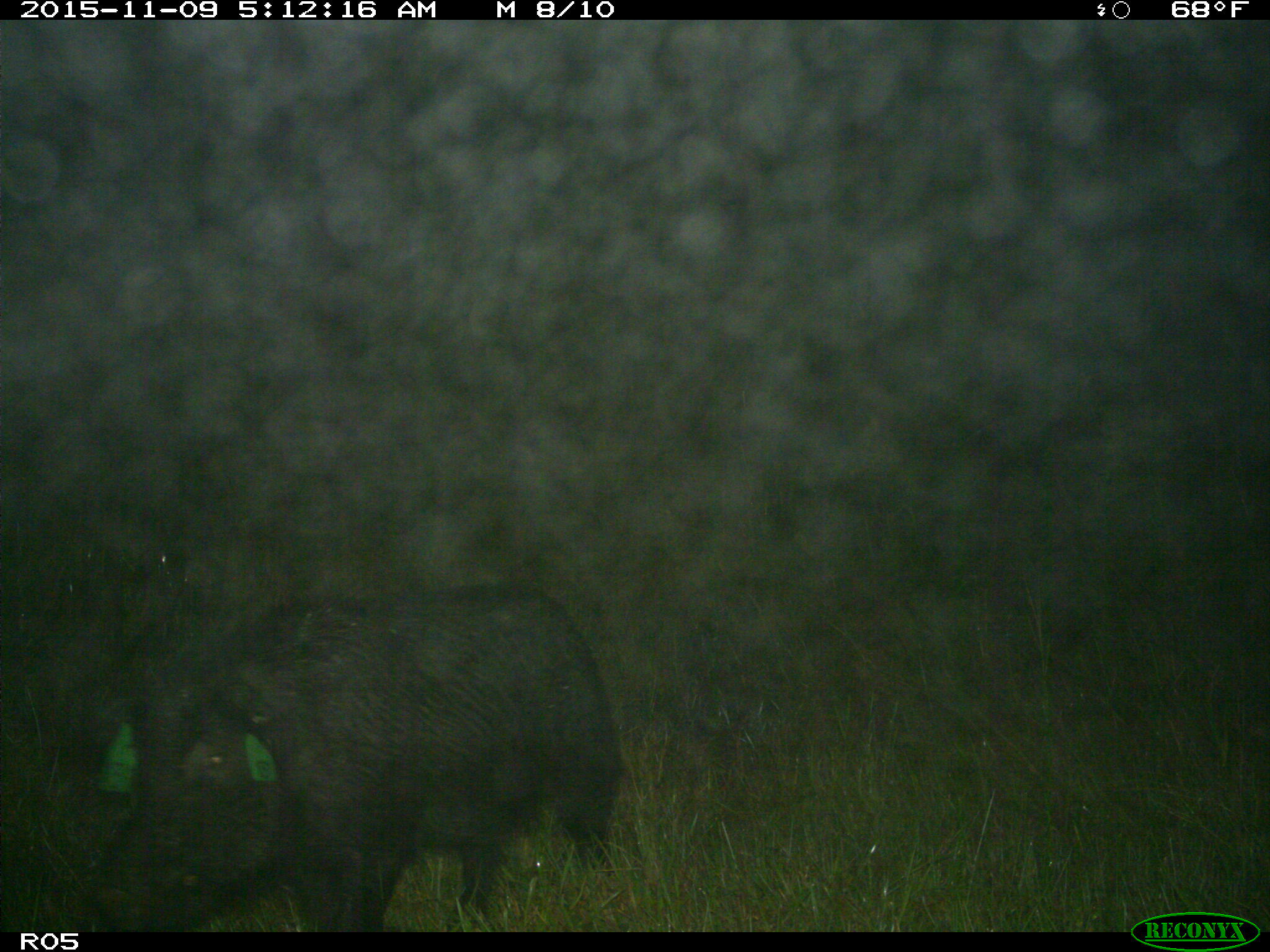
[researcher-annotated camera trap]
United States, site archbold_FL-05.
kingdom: Animalia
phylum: Chordata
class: Mammalia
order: Artiodactyla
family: Suidae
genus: Sus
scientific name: Sus scrofa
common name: wild boar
Sus scrofa (wild boar).